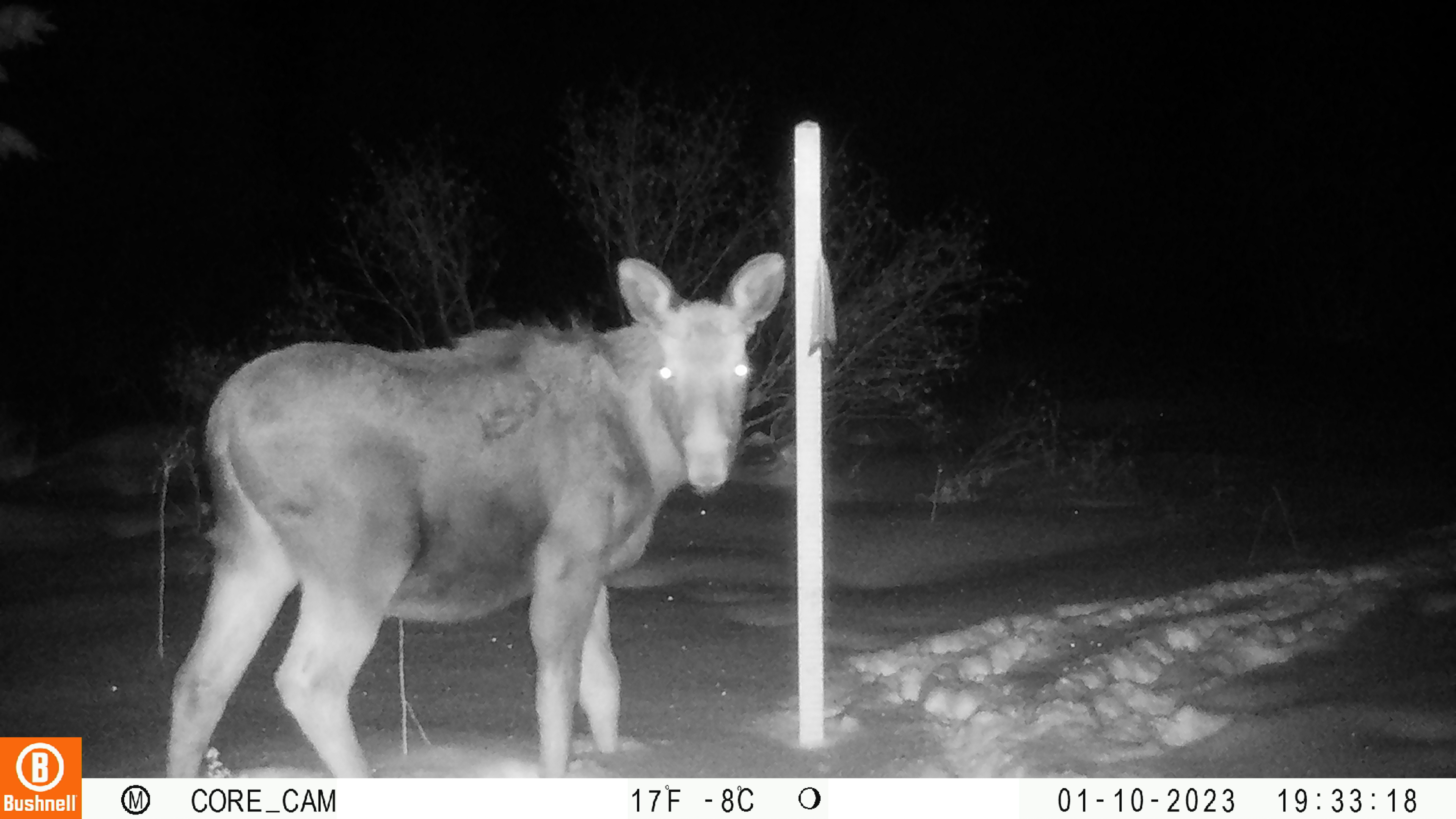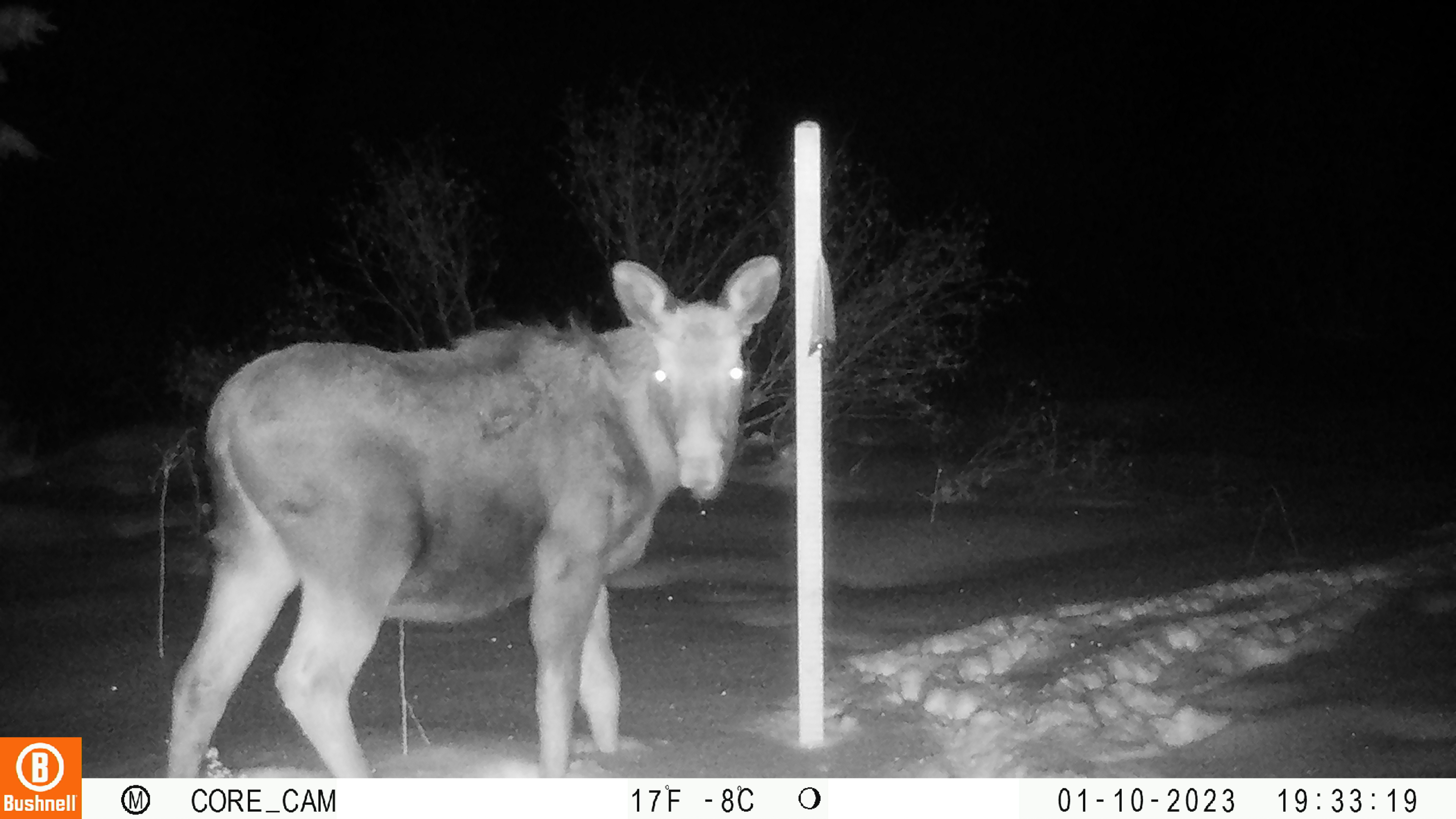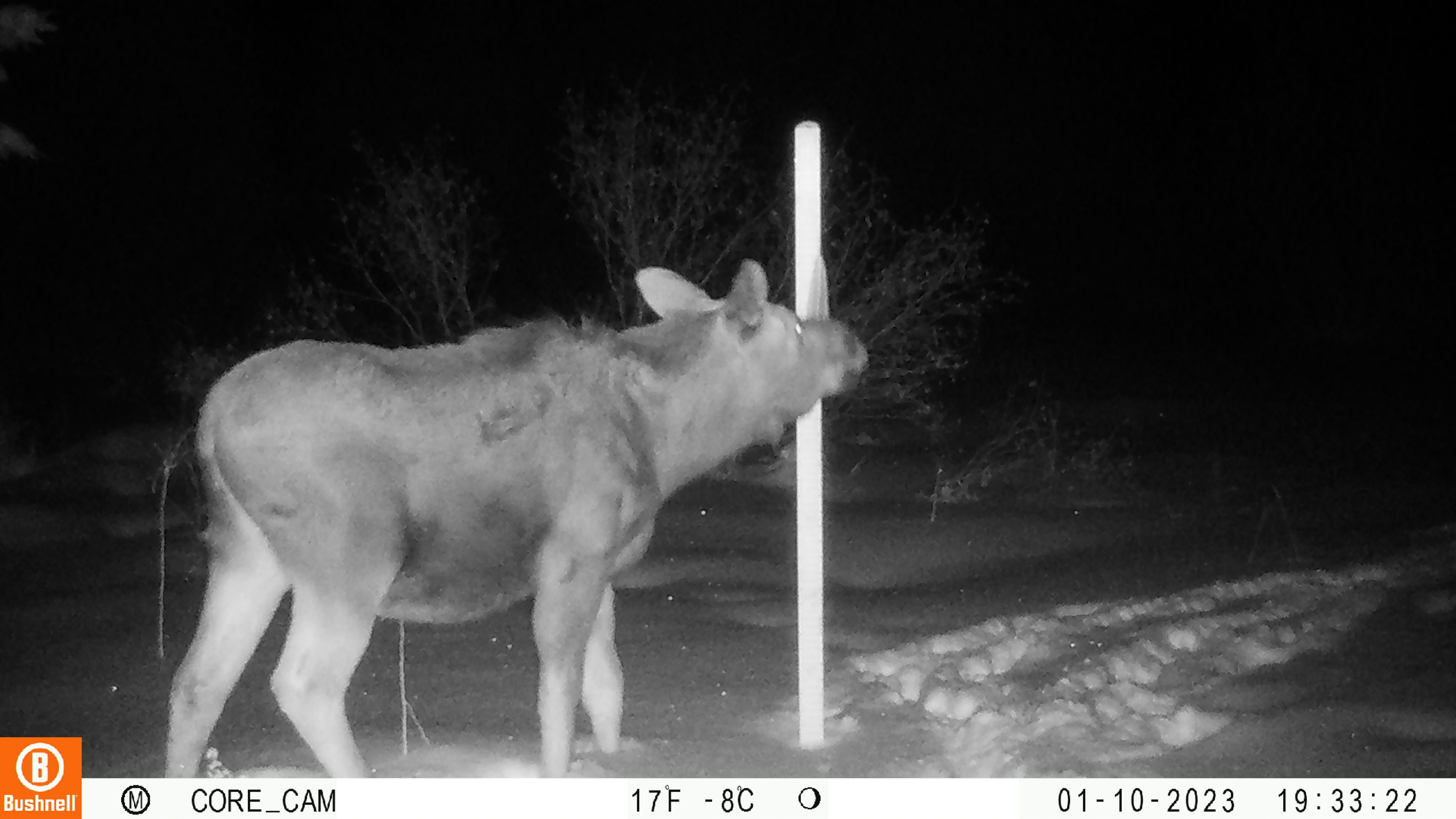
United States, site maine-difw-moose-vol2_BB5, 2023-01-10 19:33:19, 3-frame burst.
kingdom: Animalia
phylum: Chordata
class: Mammalia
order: Artiodactyla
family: Cervidae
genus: Alces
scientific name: Alces alces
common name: moose